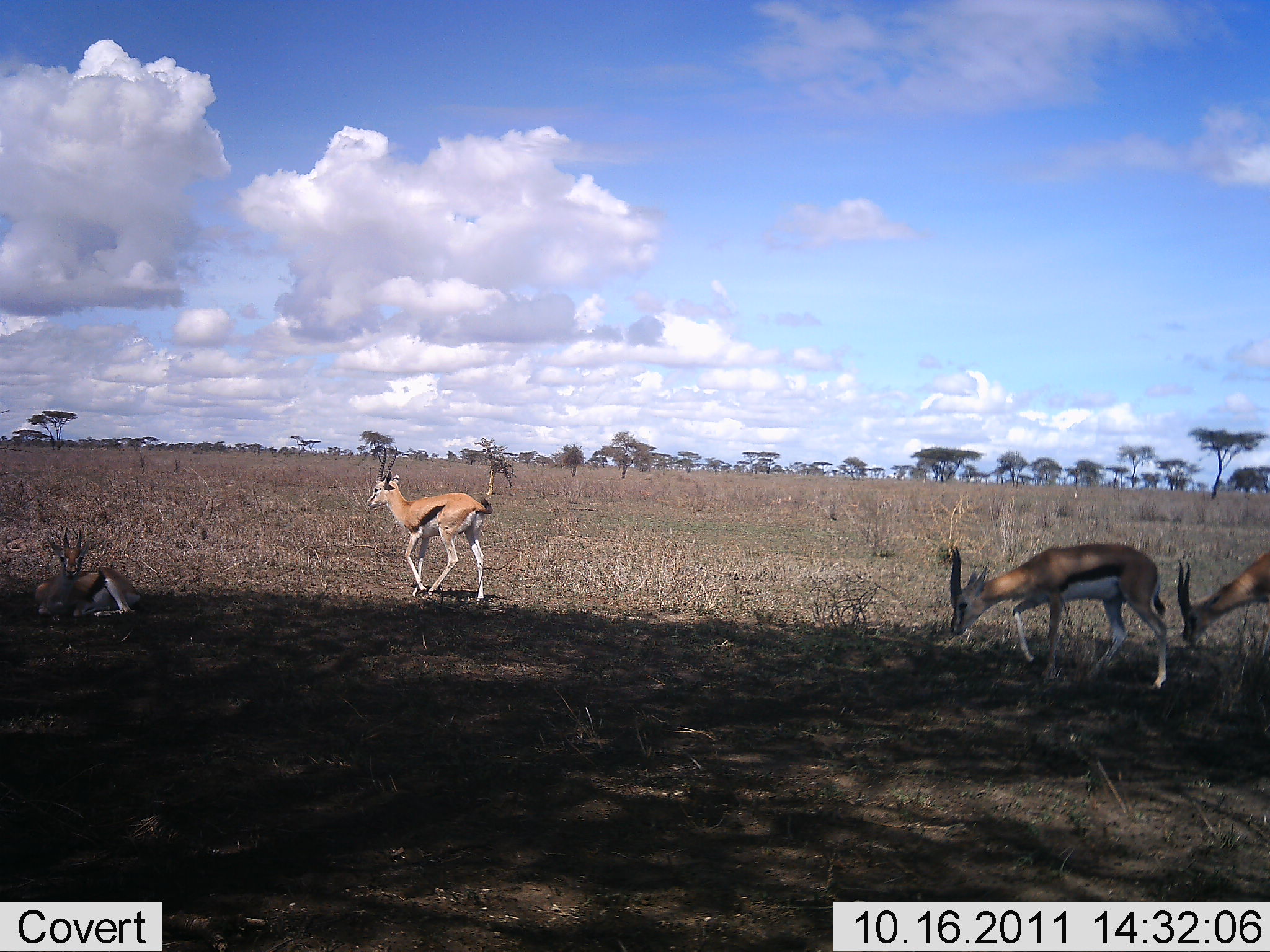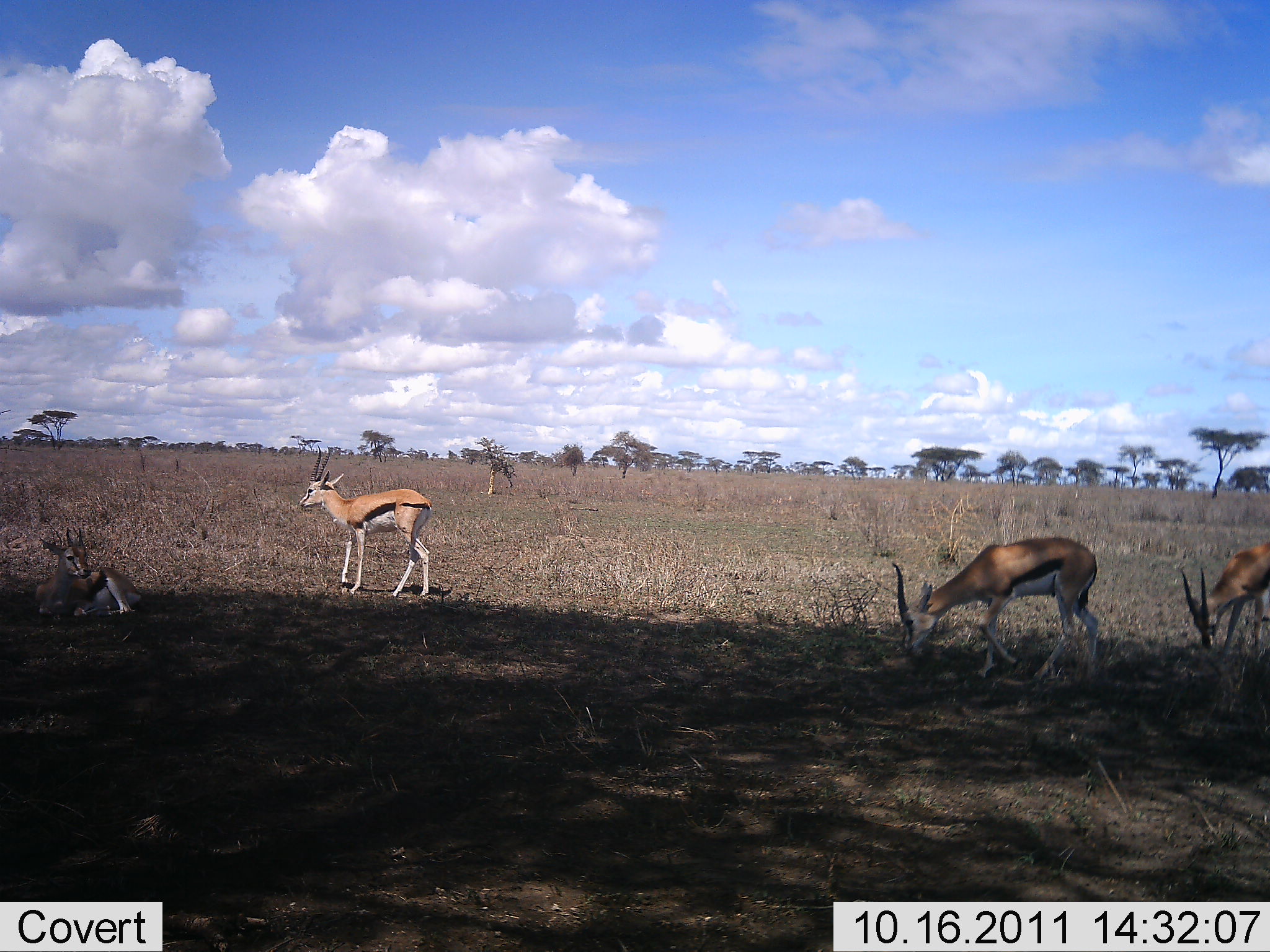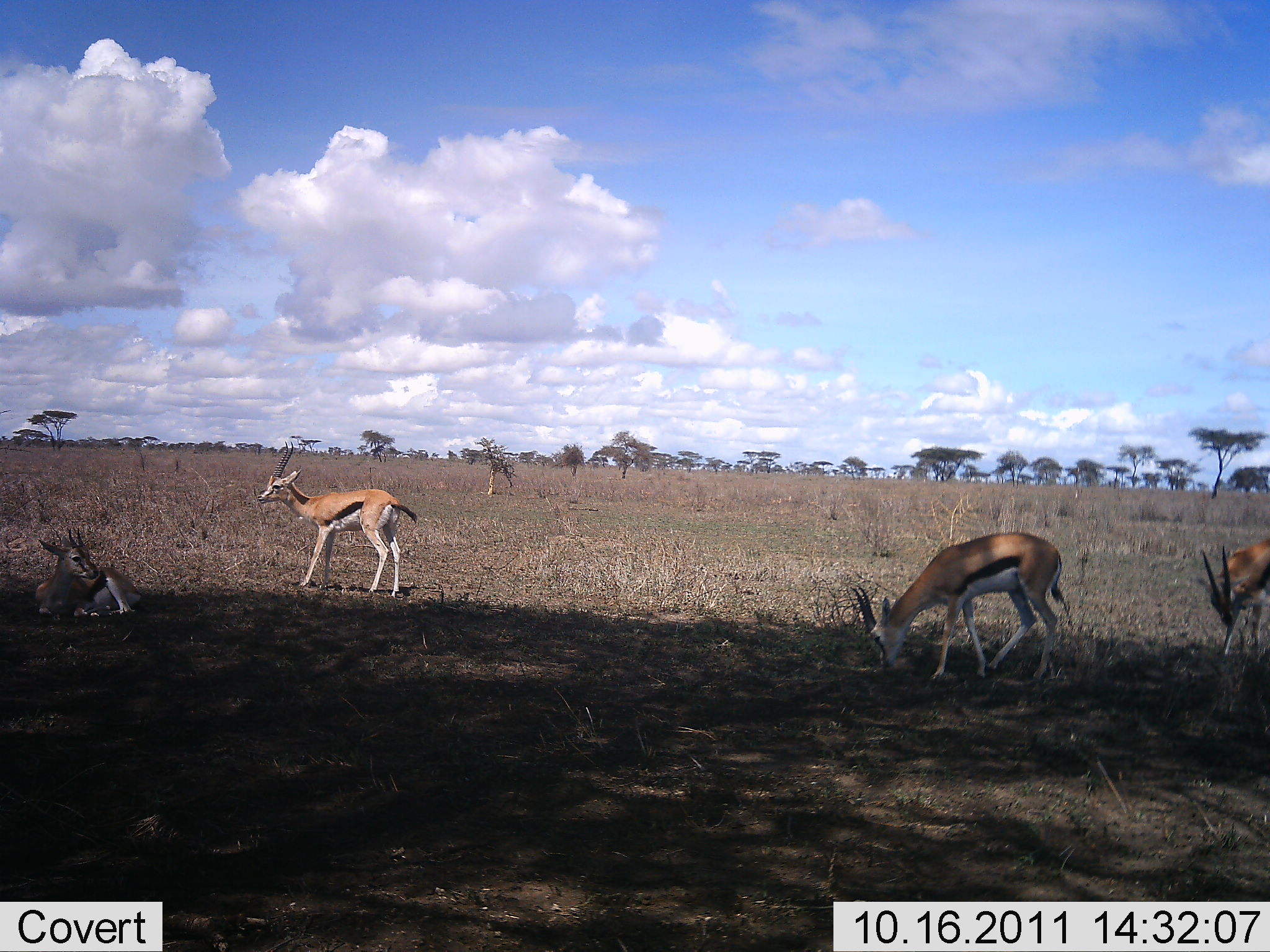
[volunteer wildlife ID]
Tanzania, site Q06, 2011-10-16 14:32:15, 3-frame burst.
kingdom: Animalia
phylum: Chordata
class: Mammalia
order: Artiodactyla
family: Bovidae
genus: Eudorcas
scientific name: Eudorcas thomsonii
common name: thomson's gazelle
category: gazellethomsons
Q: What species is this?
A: Gazellethomsons (thomson's gazelle) (Eudorcas thomsonii).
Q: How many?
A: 4.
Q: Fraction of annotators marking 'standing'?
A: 50%.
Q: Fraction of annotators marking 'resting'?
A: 86%.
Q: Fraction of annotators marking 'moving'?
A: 43%.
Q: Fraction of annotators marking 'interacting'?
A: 0%.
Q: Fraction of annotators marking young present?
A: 0%.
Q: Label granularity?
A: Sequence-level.